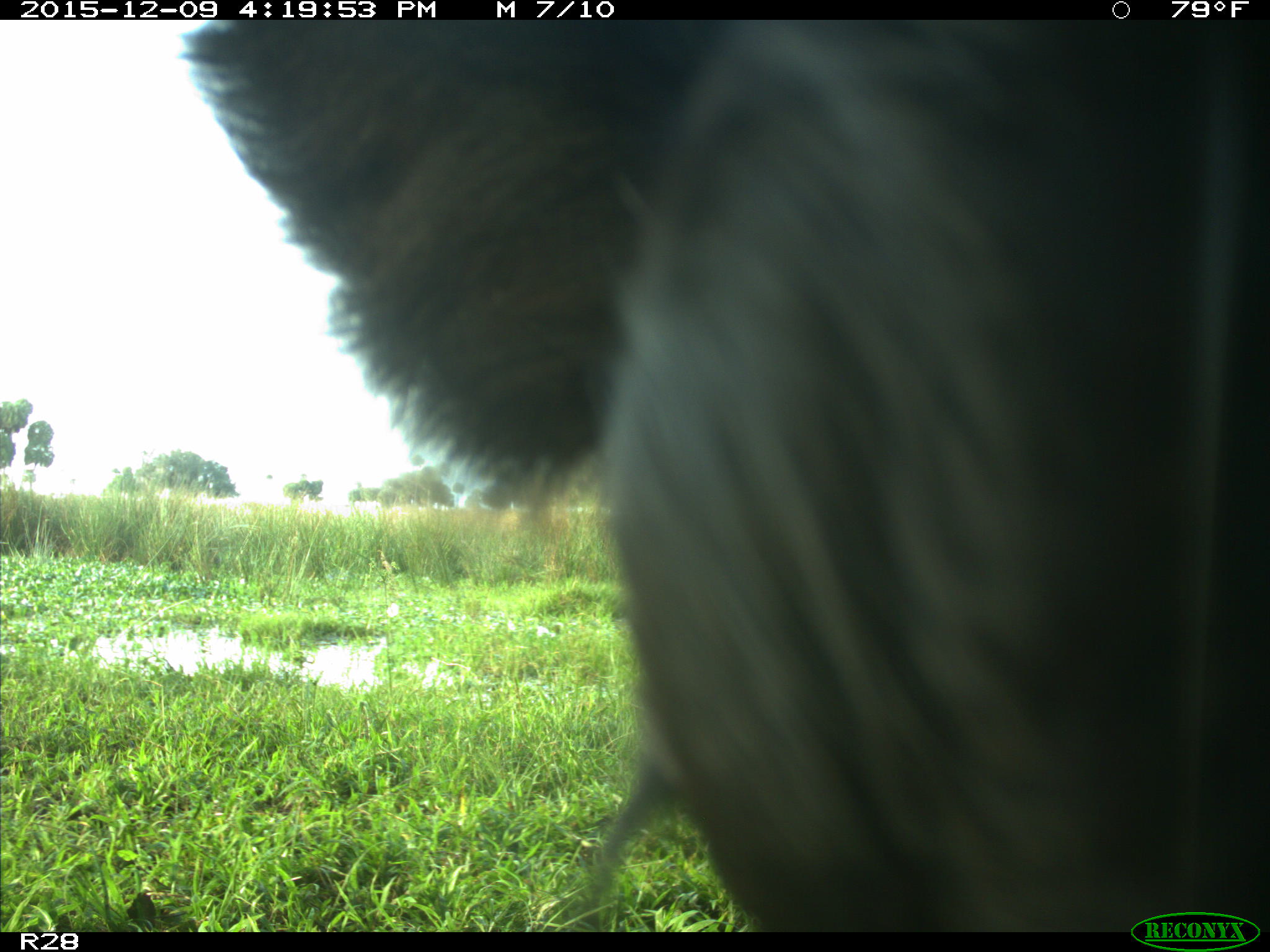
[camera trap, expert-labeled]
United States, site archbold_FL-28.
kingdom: Animalia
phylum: Chordata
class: Mammalia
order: Artiodactyla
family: Bovidae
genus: Bos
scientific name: Bos taurus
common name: domestic cow